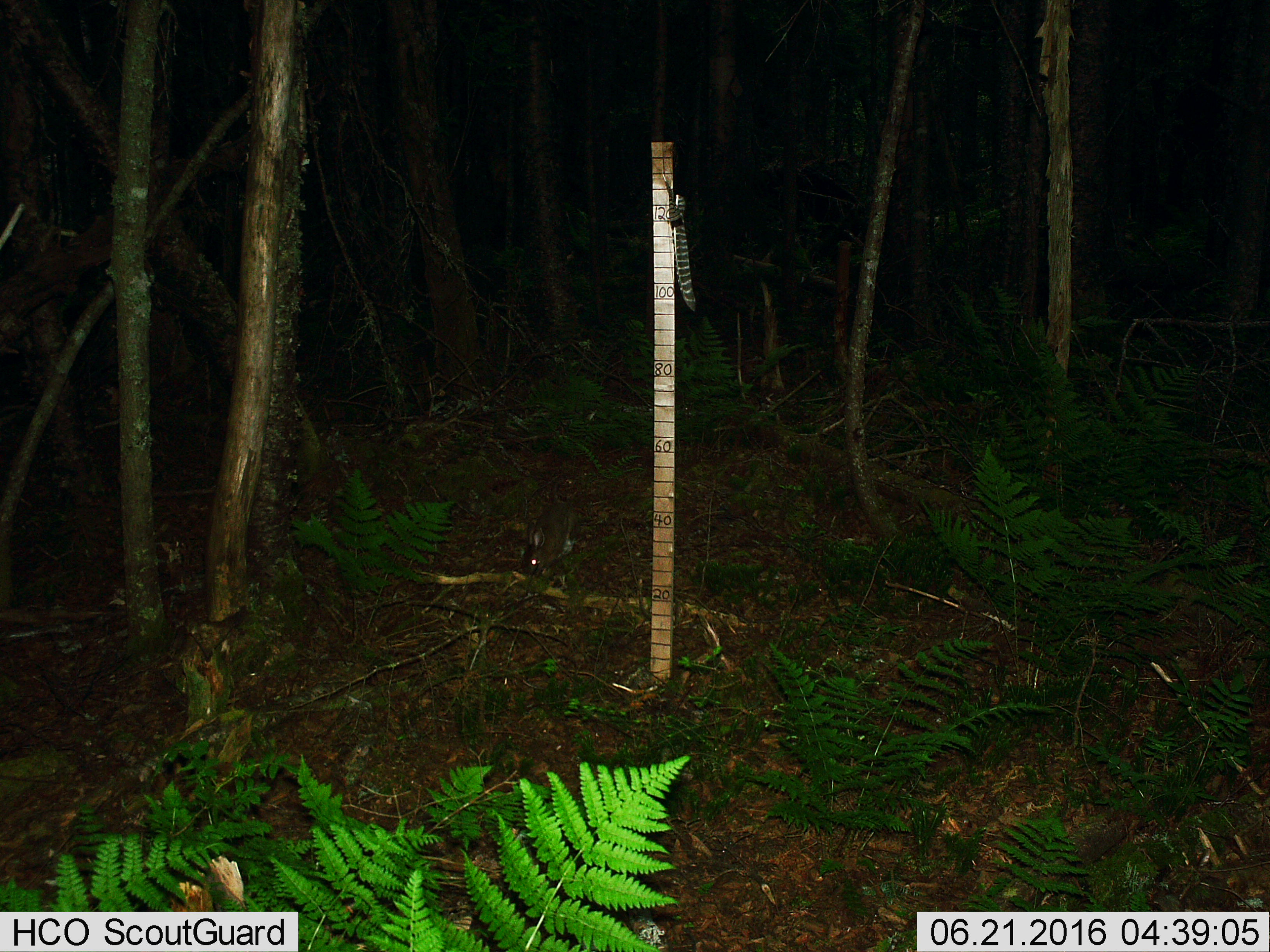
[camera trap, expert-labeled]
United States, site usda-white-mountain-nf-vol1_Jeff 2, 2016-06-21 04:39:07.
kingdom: Animalia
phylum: Chordata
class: Mammalia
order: Lagomorpha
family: Leporidae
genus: Lepus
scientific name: Lepus americanus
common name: snowshoe hare